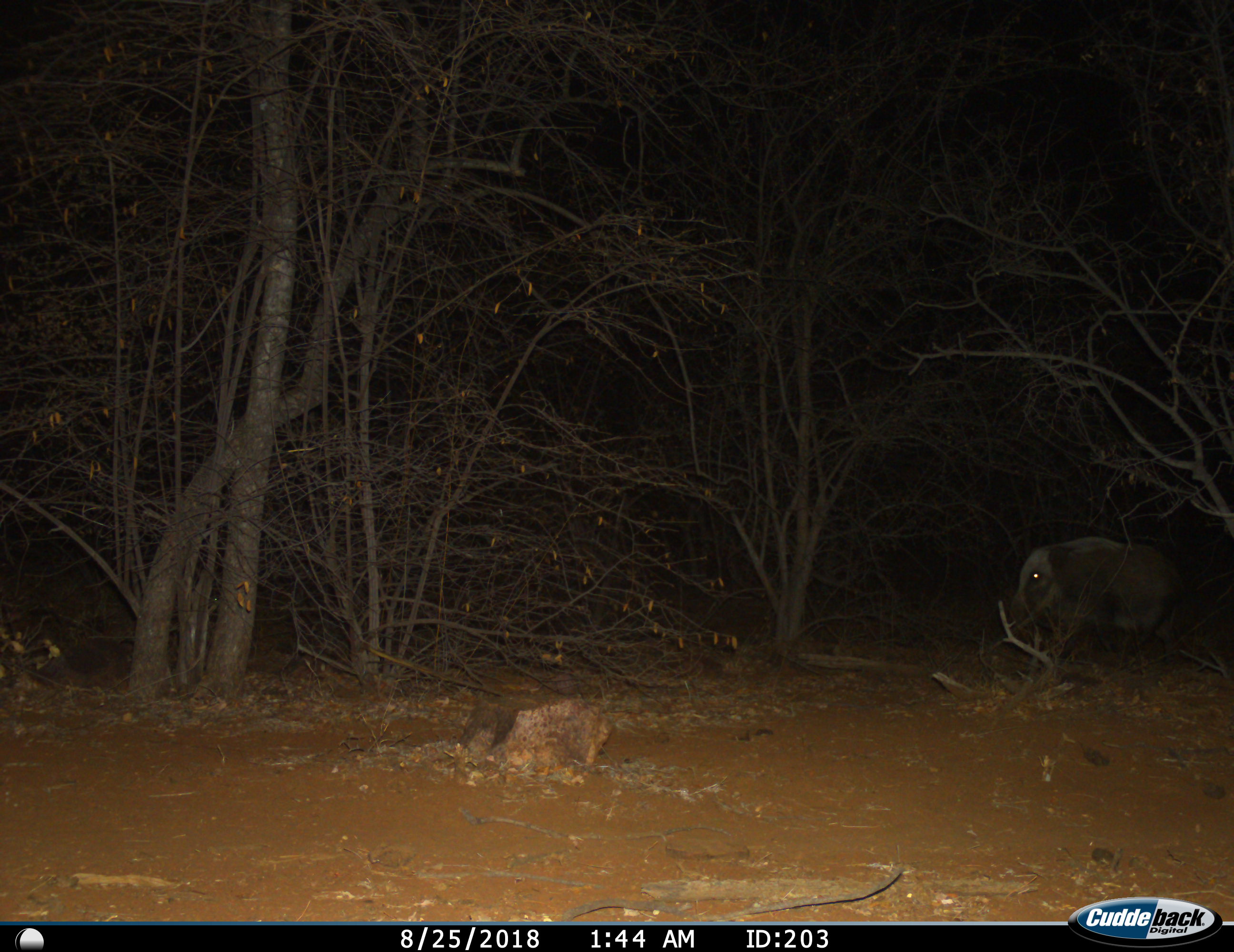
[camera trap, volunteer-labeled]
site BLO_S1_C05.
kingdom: Animalia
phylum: Chordata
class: Mammalia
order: Artiodactyla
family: Suidae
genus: Potamochoerus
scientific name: Potamochoerus larvatus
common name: bushpig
Bushpig (Potamochoerus larvatus), count 1. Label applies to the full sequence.